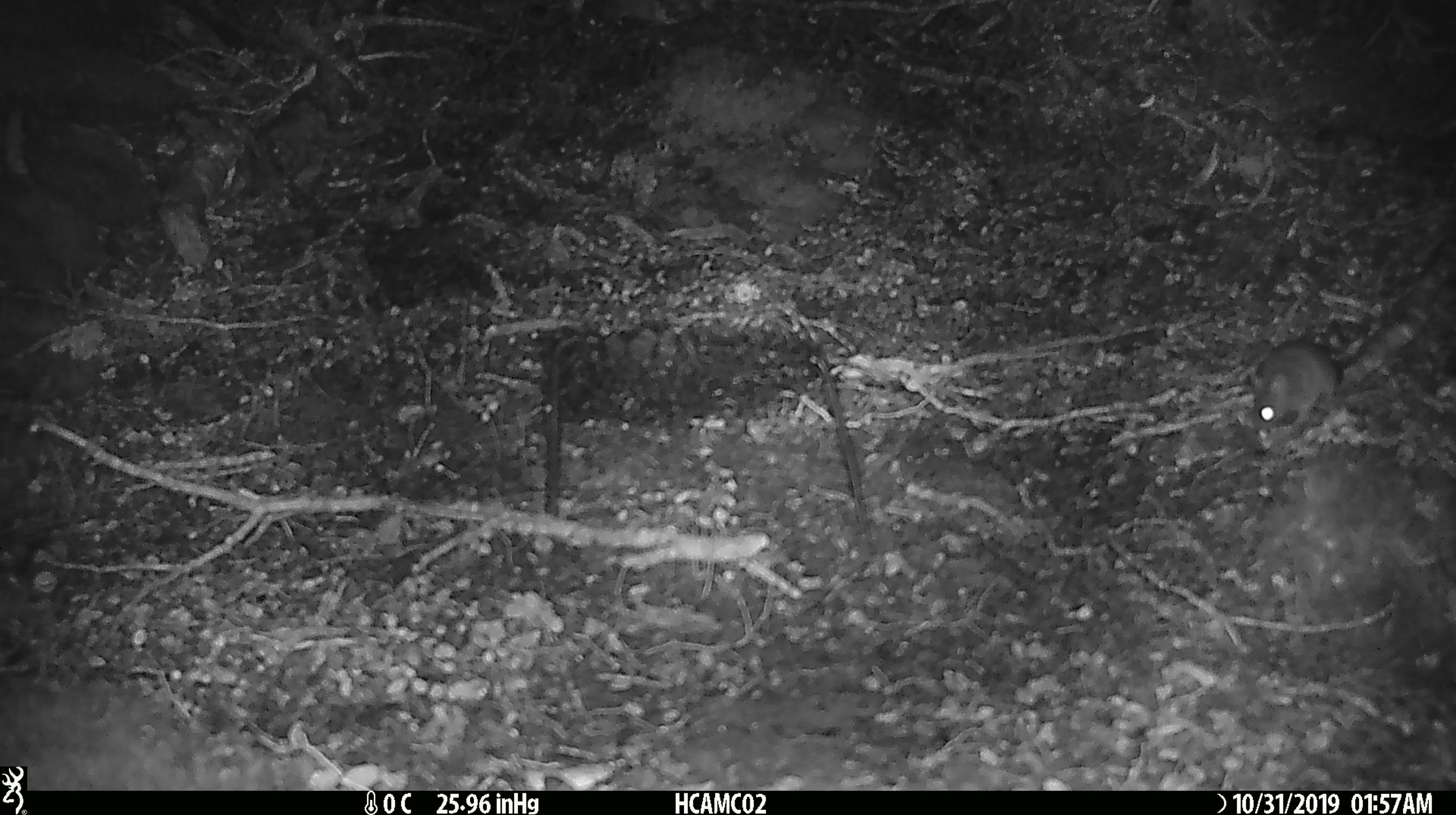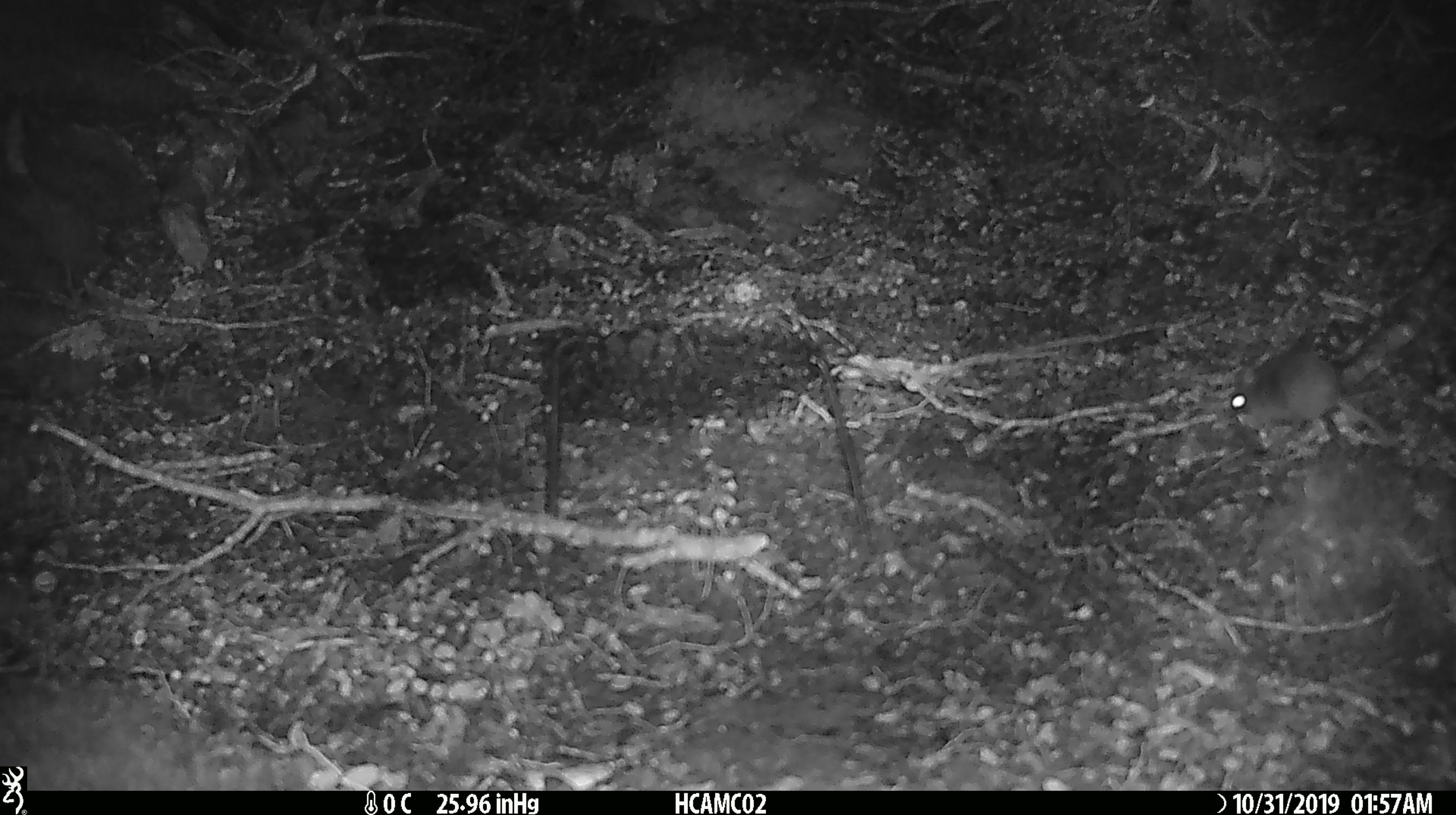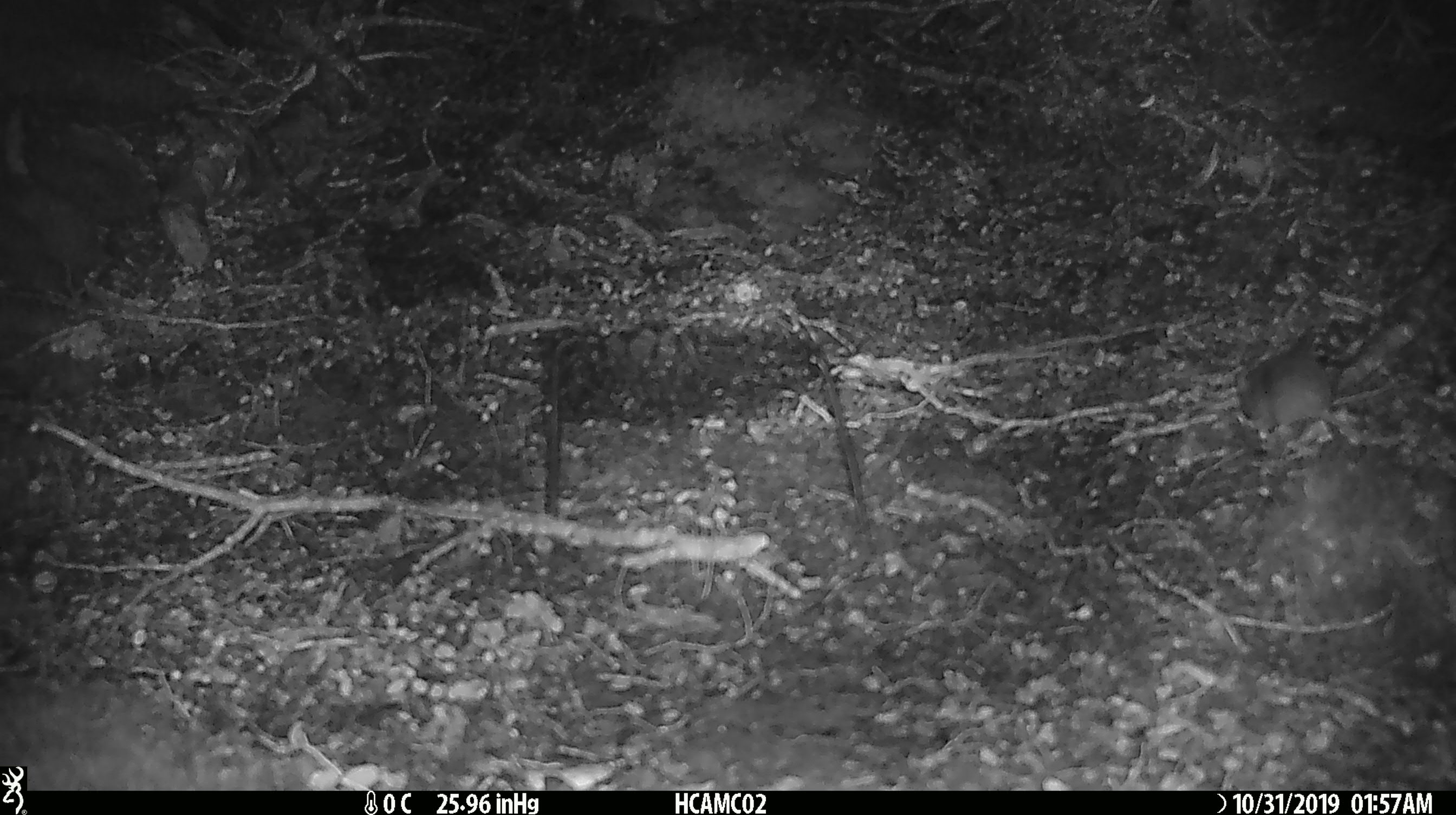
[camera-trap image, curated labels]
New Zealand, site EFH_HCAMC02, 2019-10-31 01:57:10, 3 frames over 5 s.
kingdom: Animalia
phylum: Chordata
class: Mammalia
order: Rodentia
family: Muridae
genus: Mus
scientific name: Mus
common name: mouse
Mouse (Mus).